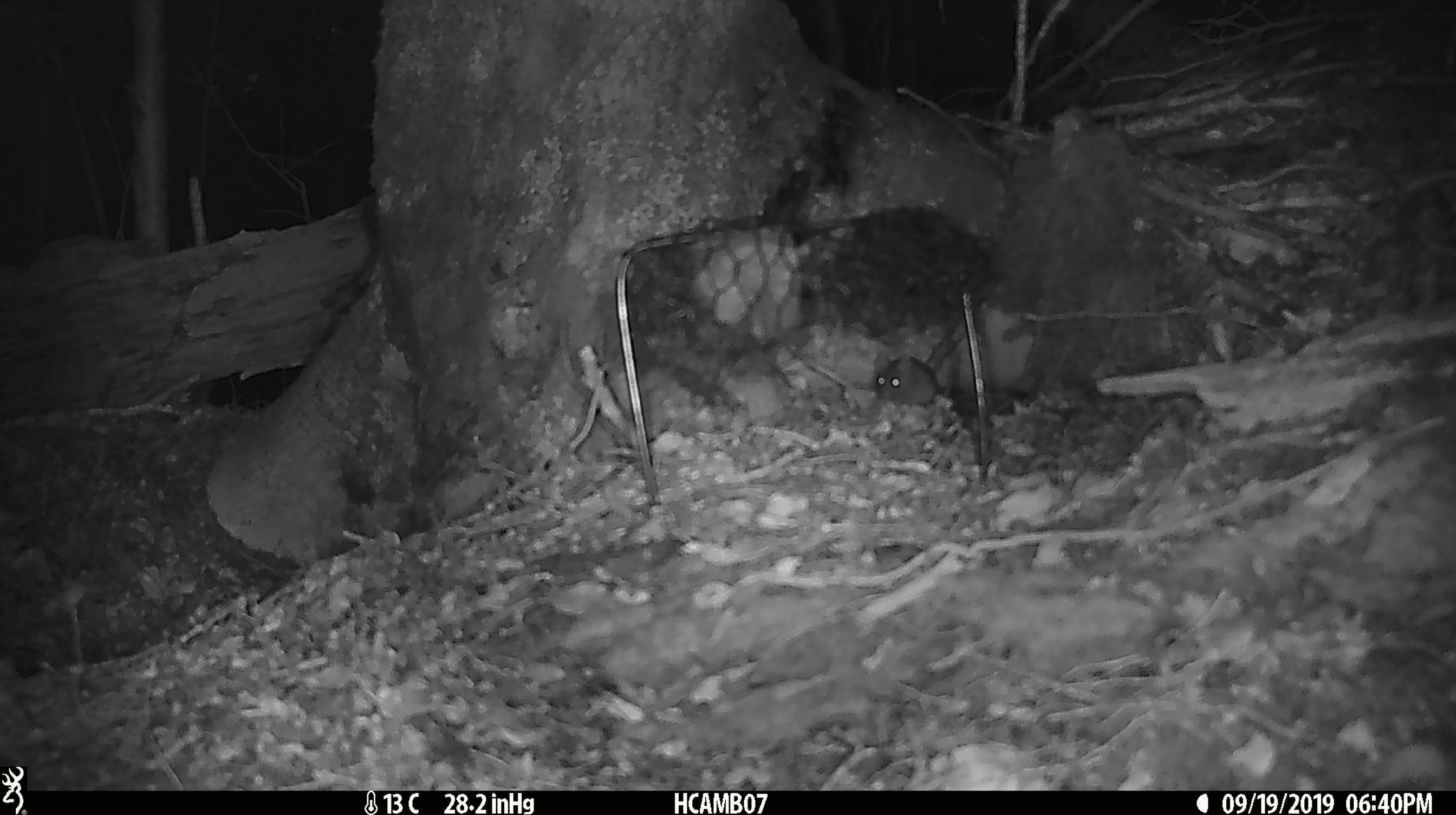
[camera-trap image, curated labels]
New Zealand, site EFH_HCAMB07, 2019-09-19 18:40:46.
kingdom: Animalia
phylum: Chordata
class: Mammalia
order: Rodentia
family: Muridae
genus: Mus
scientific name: Mus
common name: mouse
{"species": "mouse (Mus)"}